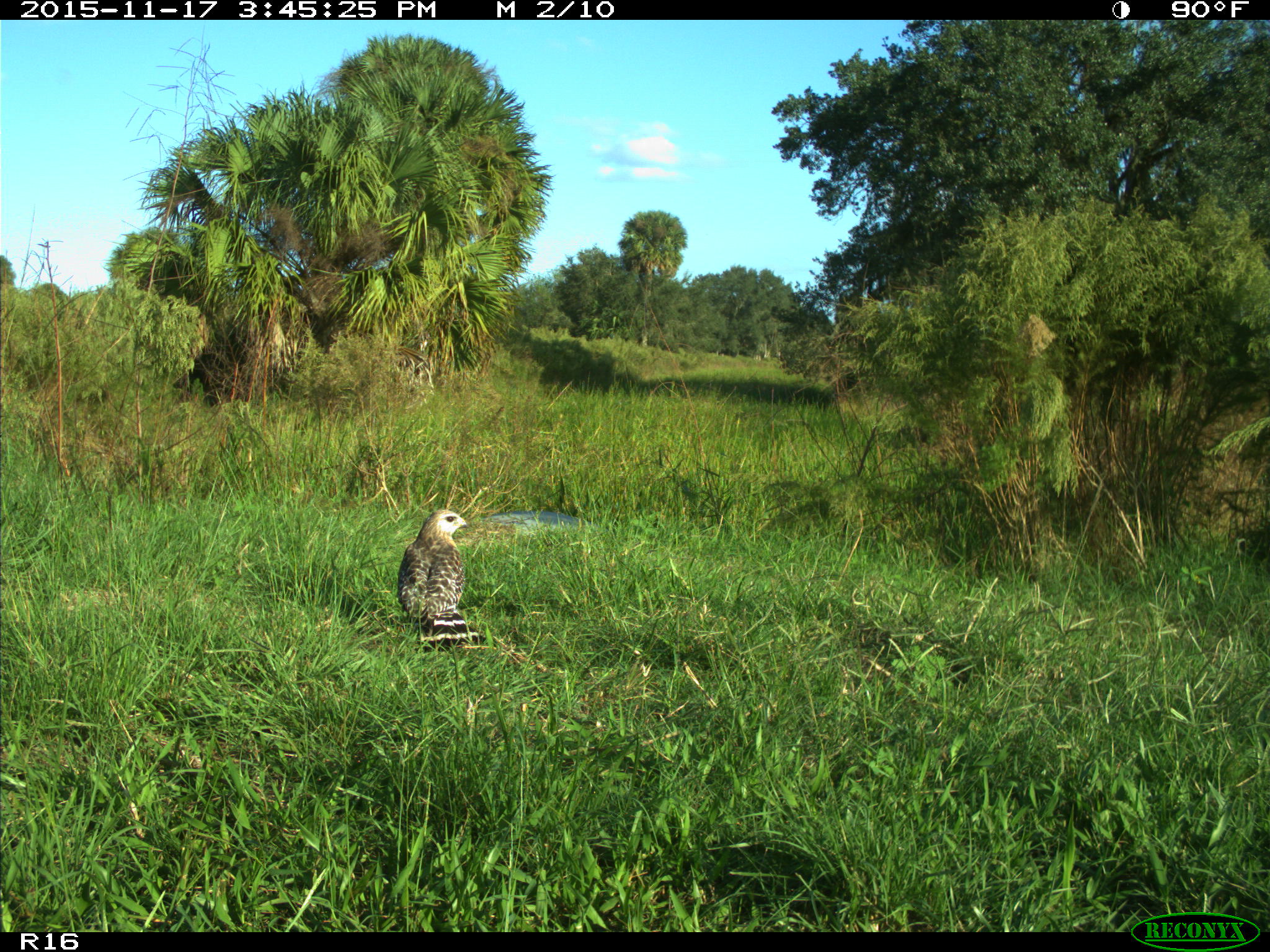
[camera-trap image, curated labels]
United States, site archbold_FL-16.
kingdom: Animalia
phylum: Chordata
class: Aves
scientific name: Aves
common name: birds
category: unidentified bird